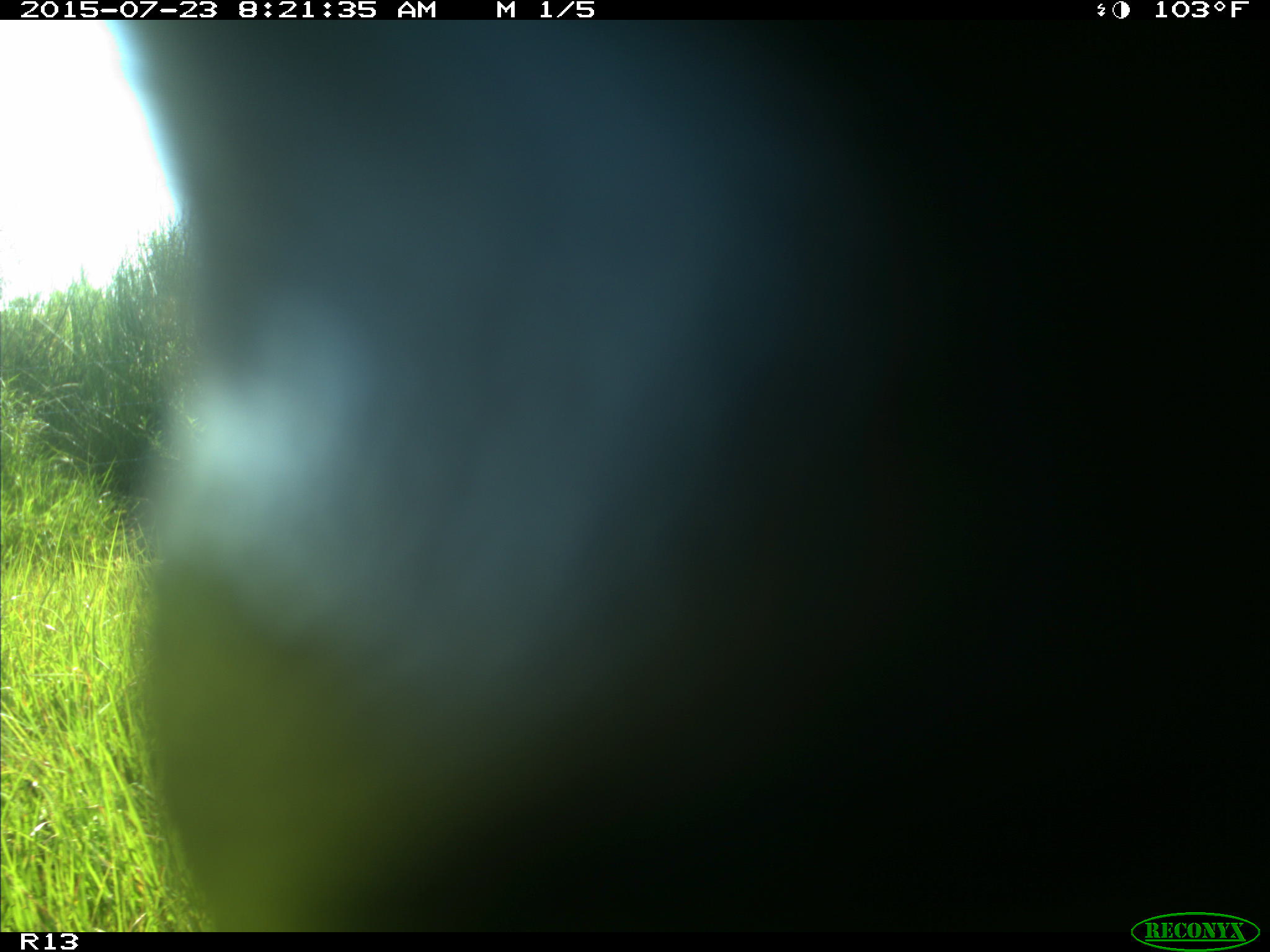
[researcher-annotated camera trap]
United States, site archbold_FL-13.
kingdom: Animalia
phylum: Chordata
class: Mammalia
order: Artiodactyla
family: Bovidae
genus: Bos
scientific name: Bos taurus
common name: domestic cow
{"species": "Bos taurus (domestic cow)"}